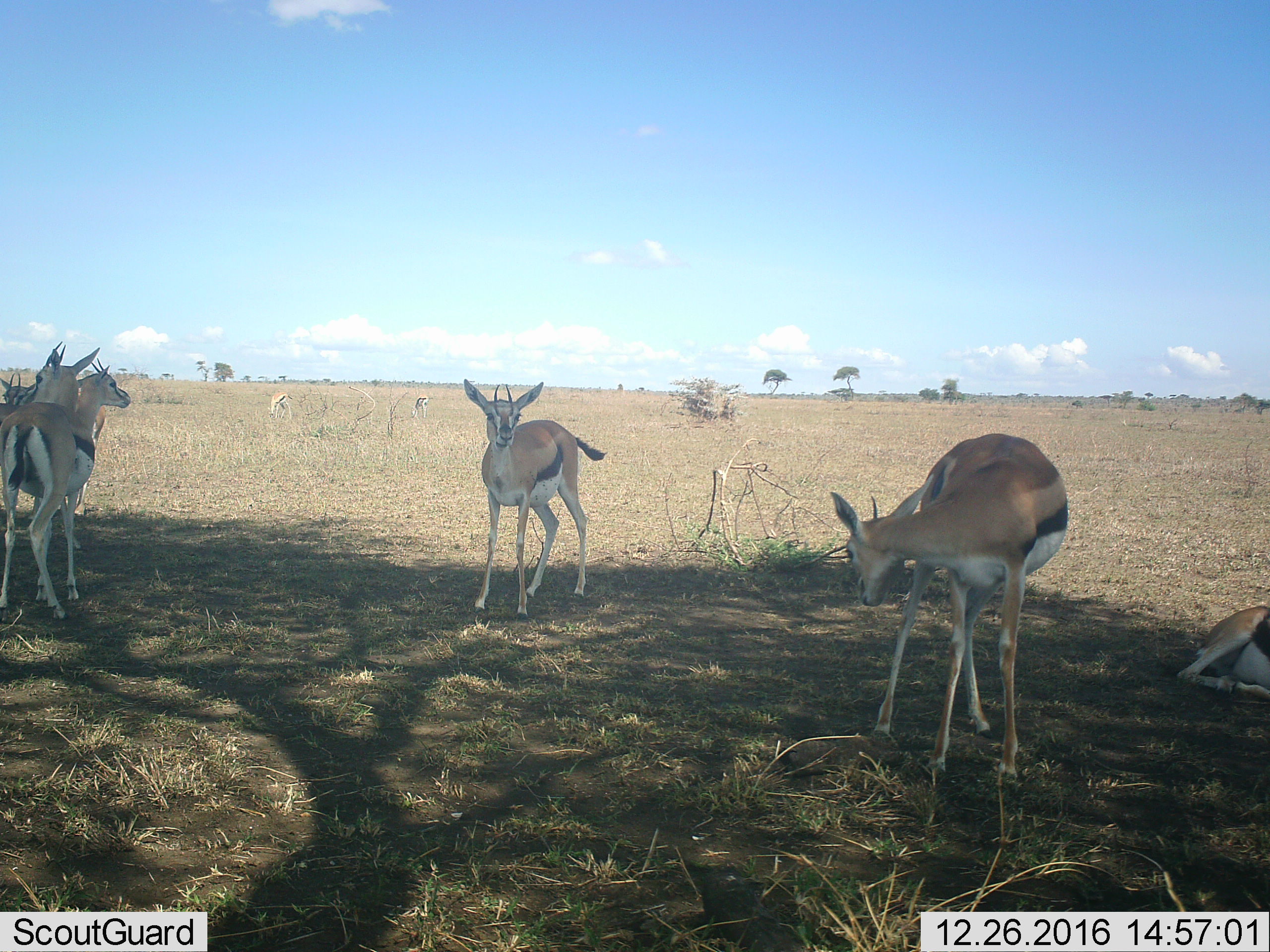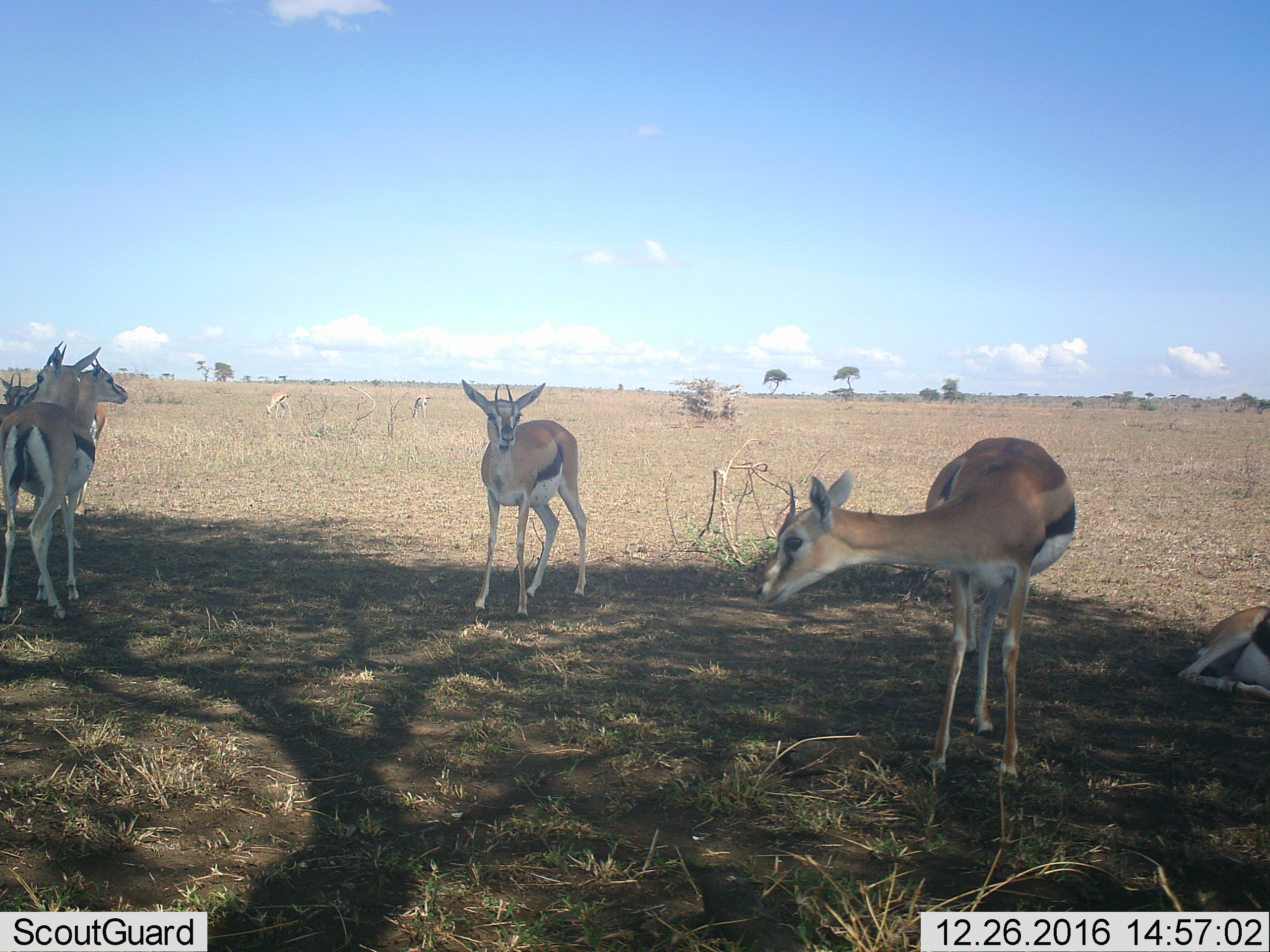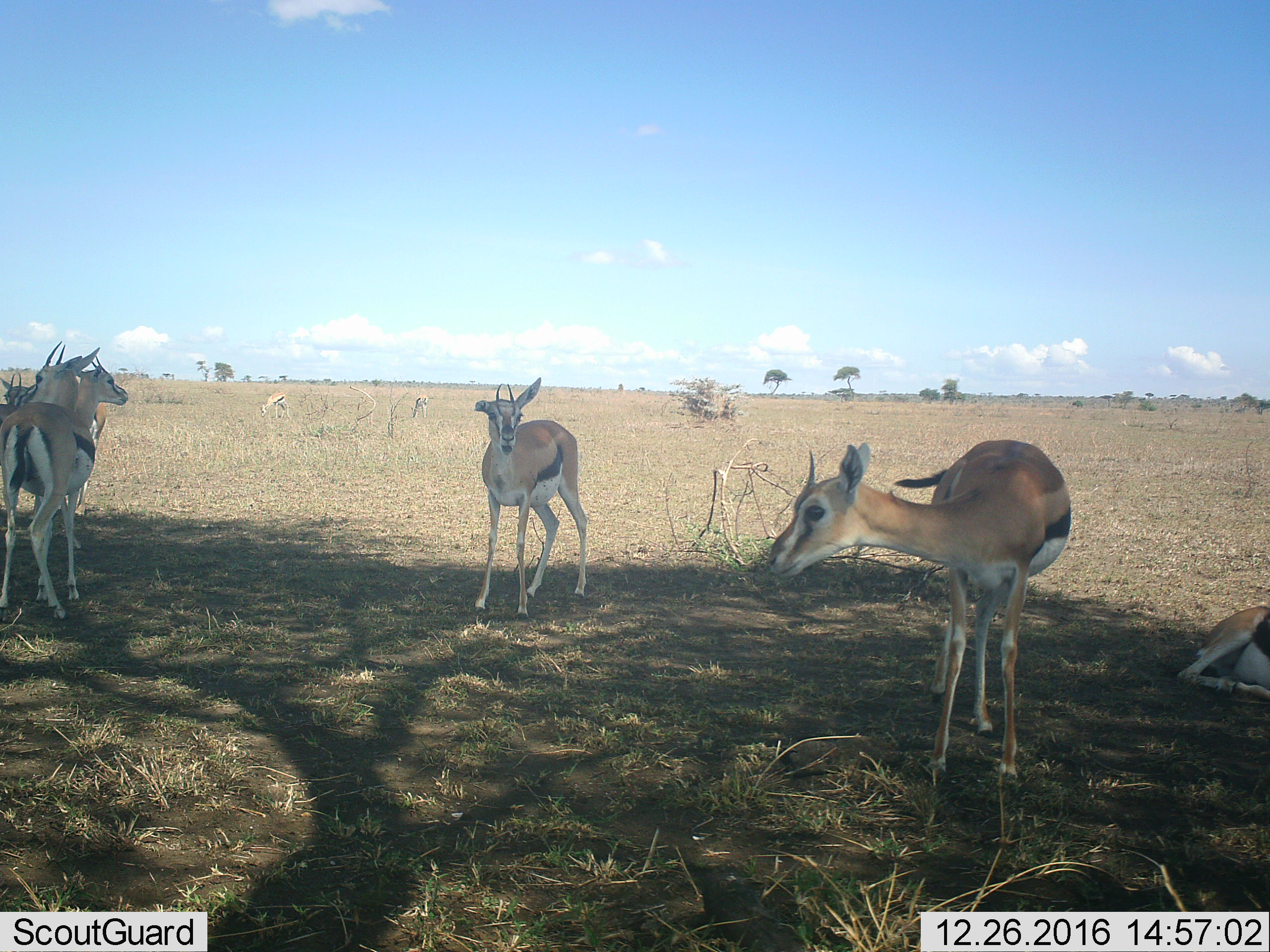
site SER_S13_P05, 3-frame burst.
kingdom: Animalia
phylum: Chordata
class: Mammalia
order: Artiodactyla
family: Bovidae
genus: Eudorcas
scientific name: Eudorcas thomsonii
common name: thomson's gazelle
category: gazellethomsons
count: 7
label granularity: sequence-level